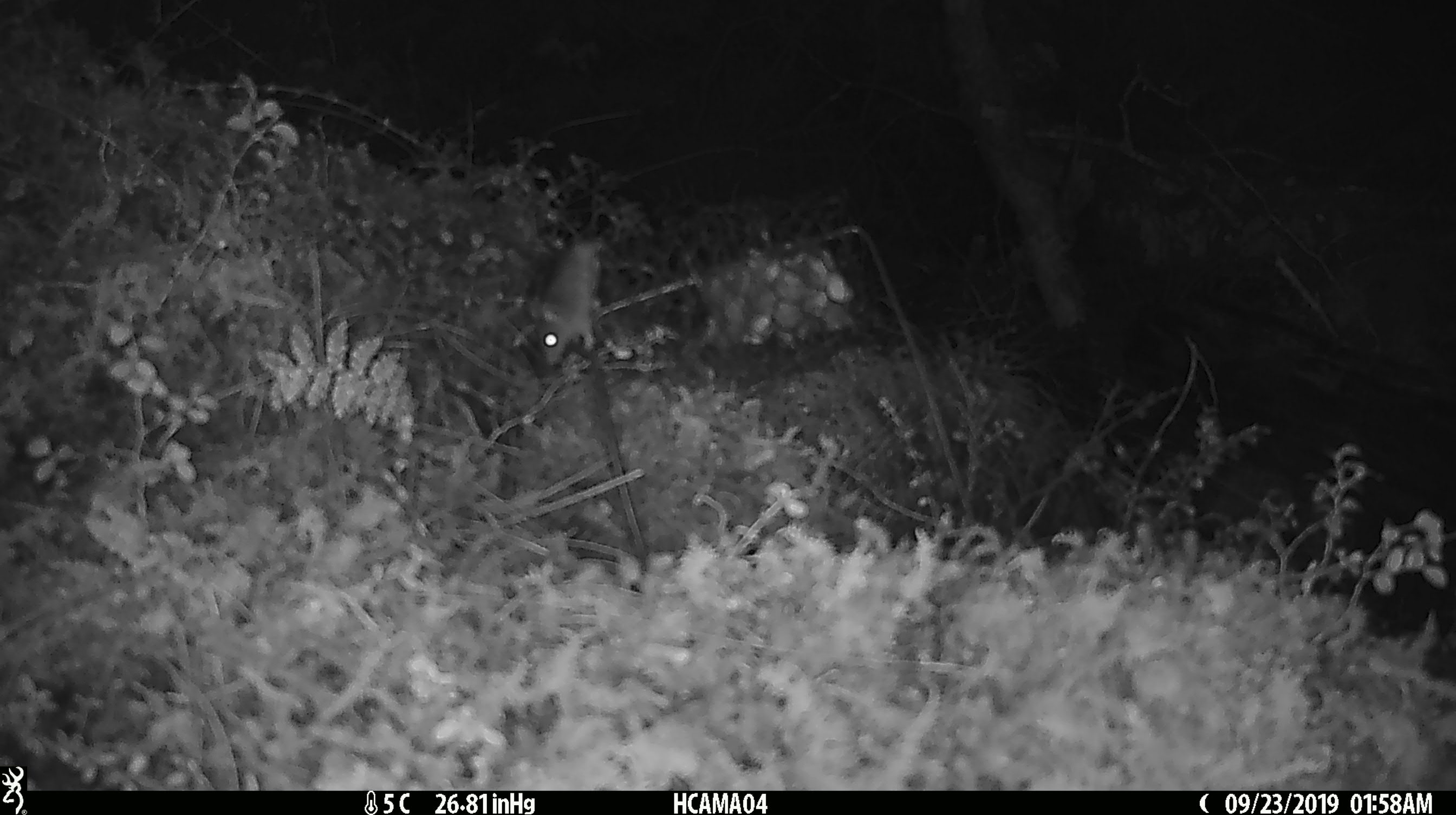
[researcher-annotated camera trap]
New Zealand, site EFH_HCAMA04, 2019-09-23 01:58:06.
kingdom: Animalia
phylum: Chordata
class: Mammalia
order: Rodentia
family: Muridae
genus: Mus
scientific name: Mus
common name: mouse